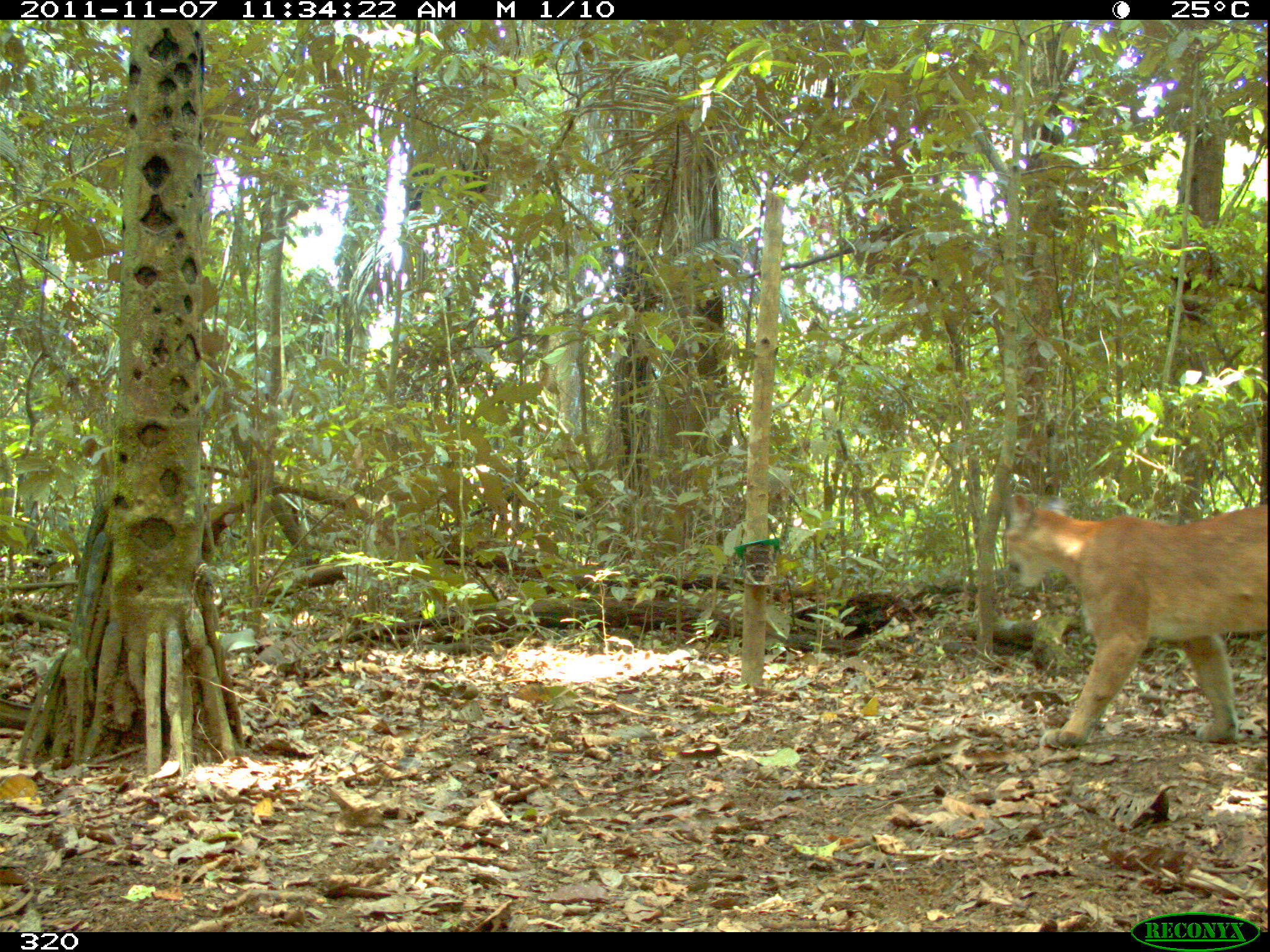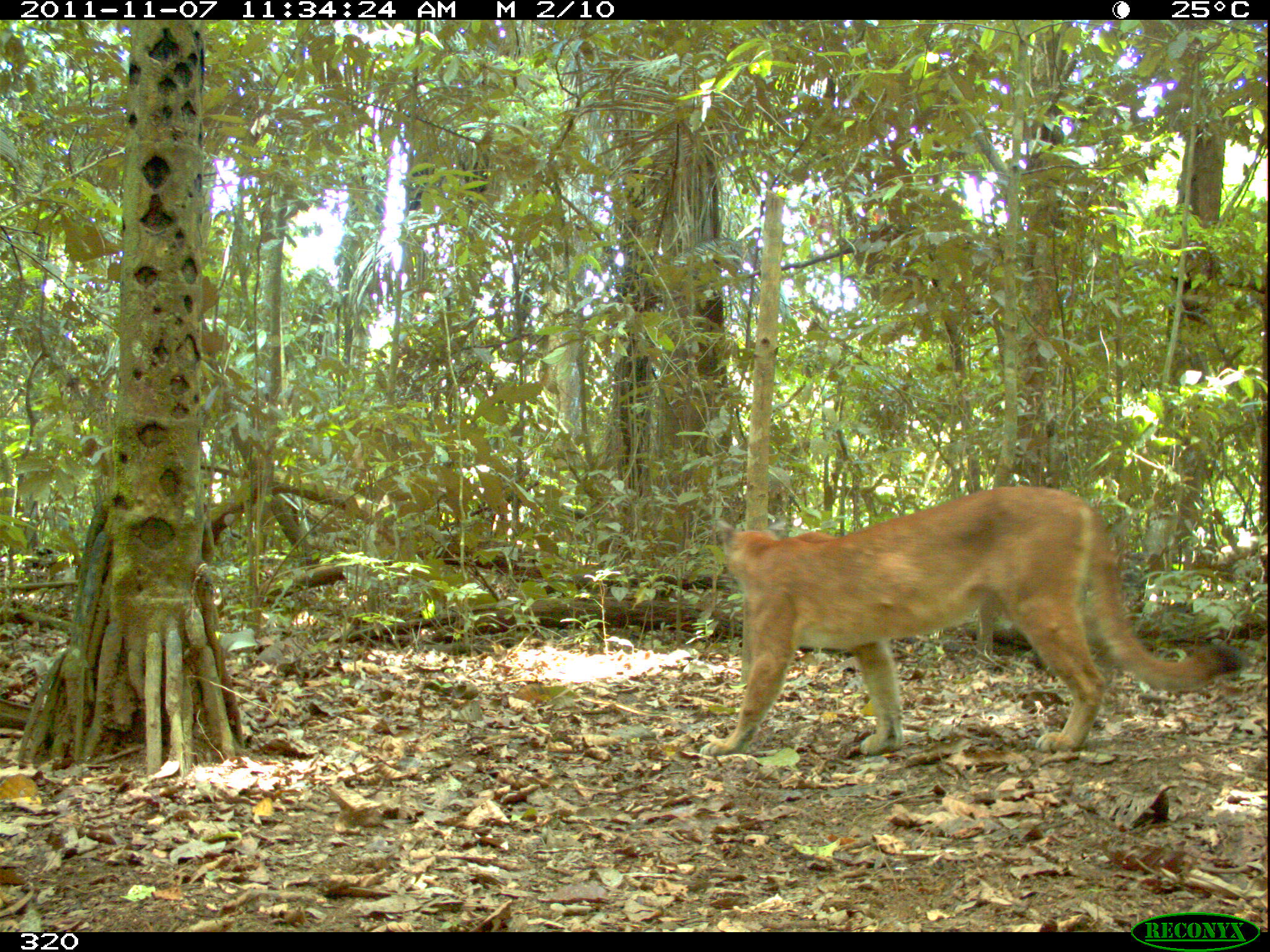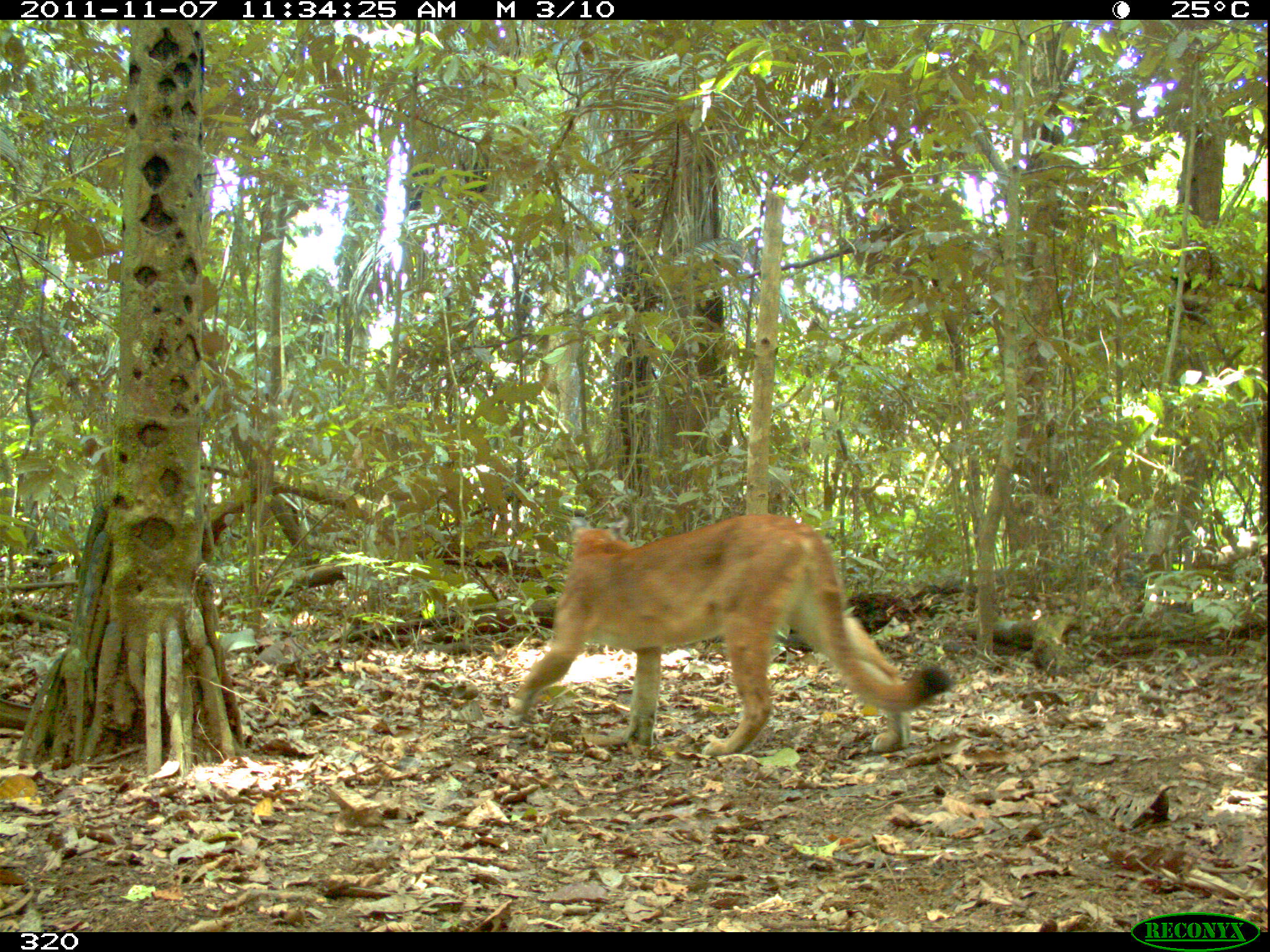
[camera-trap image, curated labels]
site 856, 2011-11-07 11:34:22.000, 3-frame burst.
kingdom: Animalia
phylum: Chordata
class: Mammalia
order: Carnivora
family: Felidae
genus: Puma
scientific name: Puma concolor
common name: mountain lion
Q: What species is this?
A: Puma concolor (mountain lion).